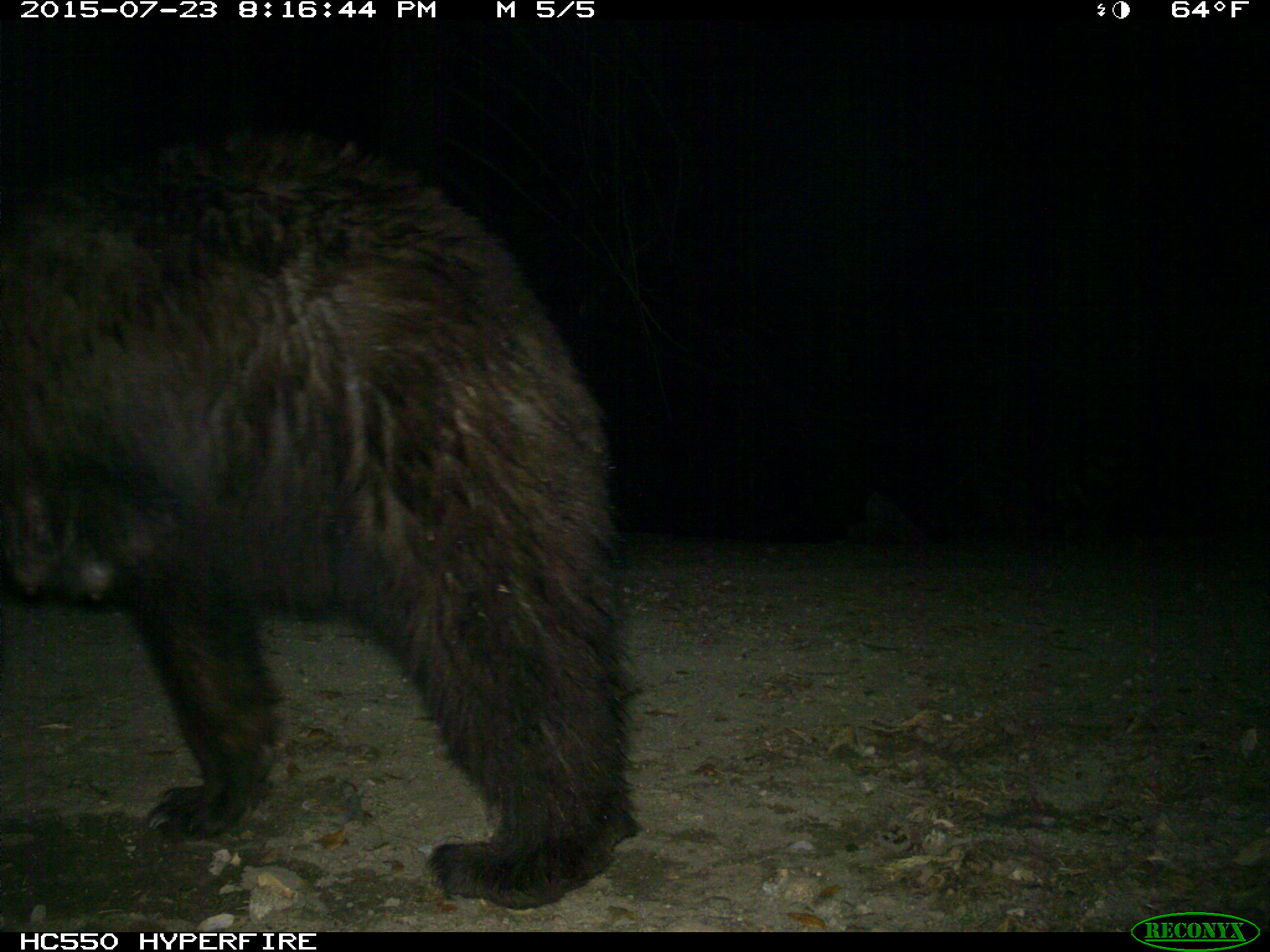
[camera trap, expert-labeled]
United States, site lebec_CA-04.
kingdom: Animalia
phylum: Chordata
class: Mammalia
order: Carnivora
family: Ursidae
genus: Ursus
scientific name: Ursus americanus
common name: american black bear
Ursus americanus (american black bear).